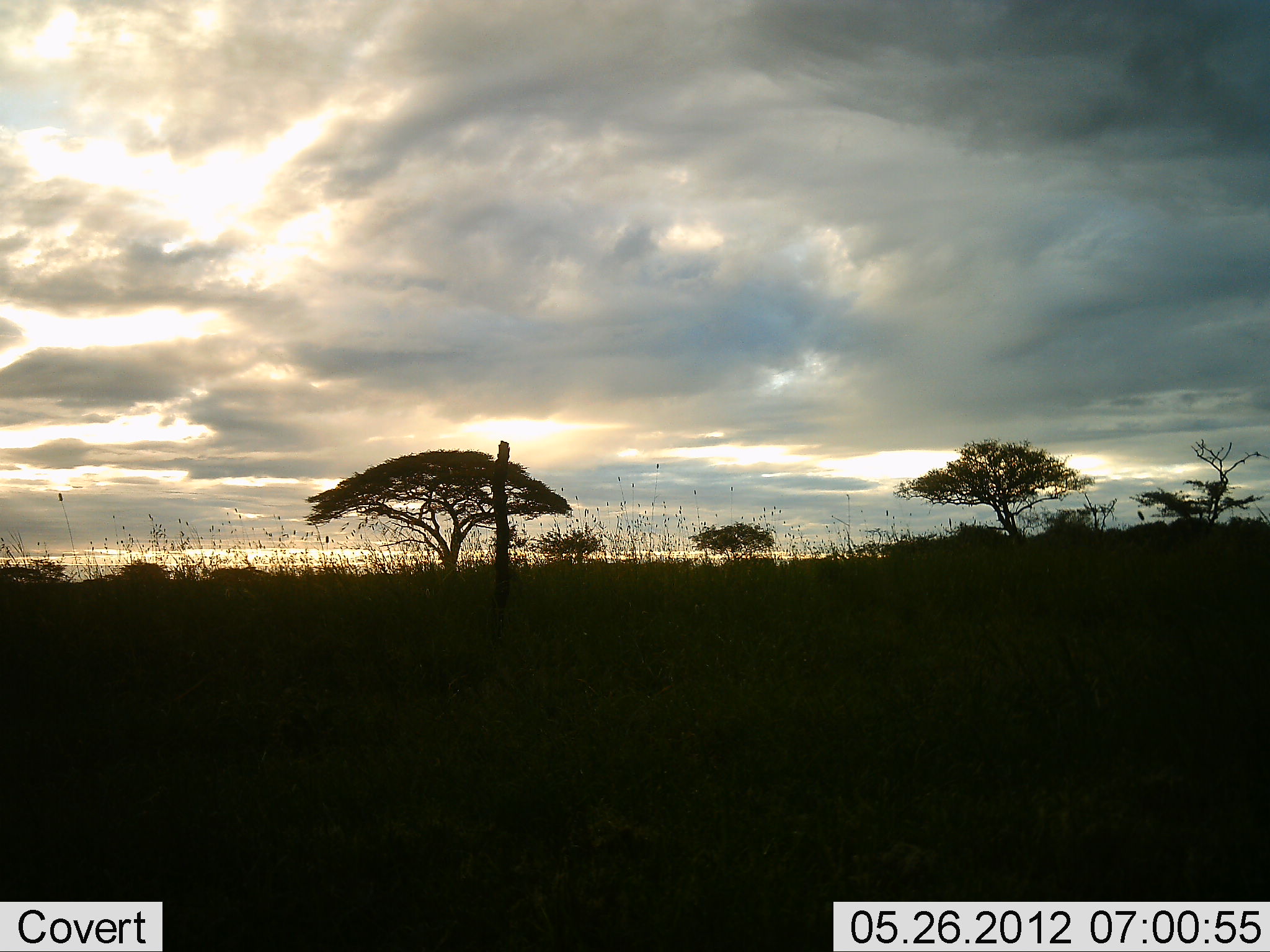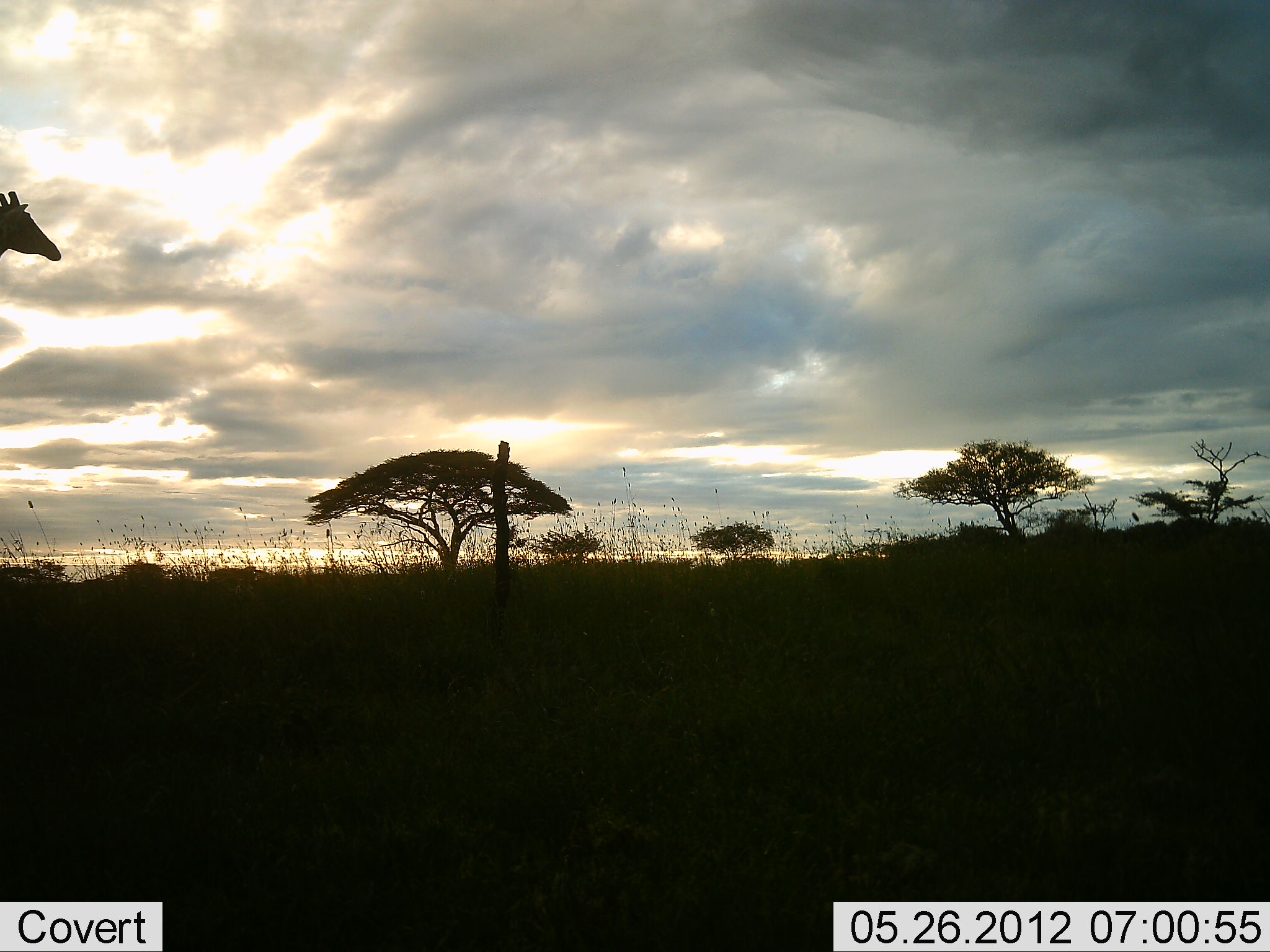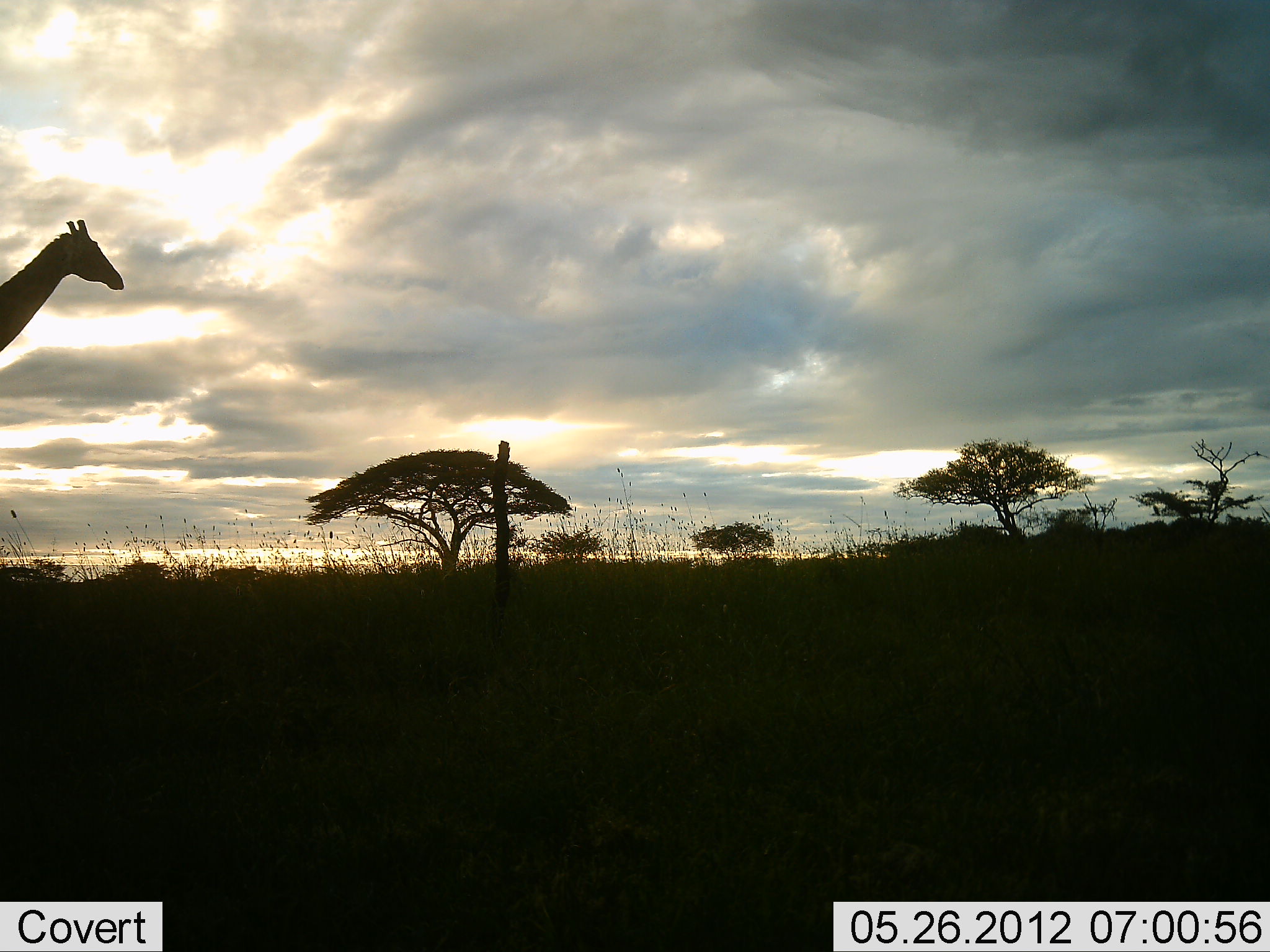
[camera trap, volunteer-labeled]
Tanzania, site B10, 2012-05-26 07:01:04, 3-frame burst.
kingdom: Animalia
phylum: Chordata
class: Mammalia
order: Artiodactyla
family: Giraffidae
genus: Giraffa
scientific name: Giraffa camelopardalis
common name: giraffe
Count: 1.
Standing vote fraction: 10%.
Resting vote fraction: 0%.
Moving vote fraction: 90%.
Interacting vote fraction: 0%.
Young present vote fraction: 0%.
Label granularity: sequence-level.